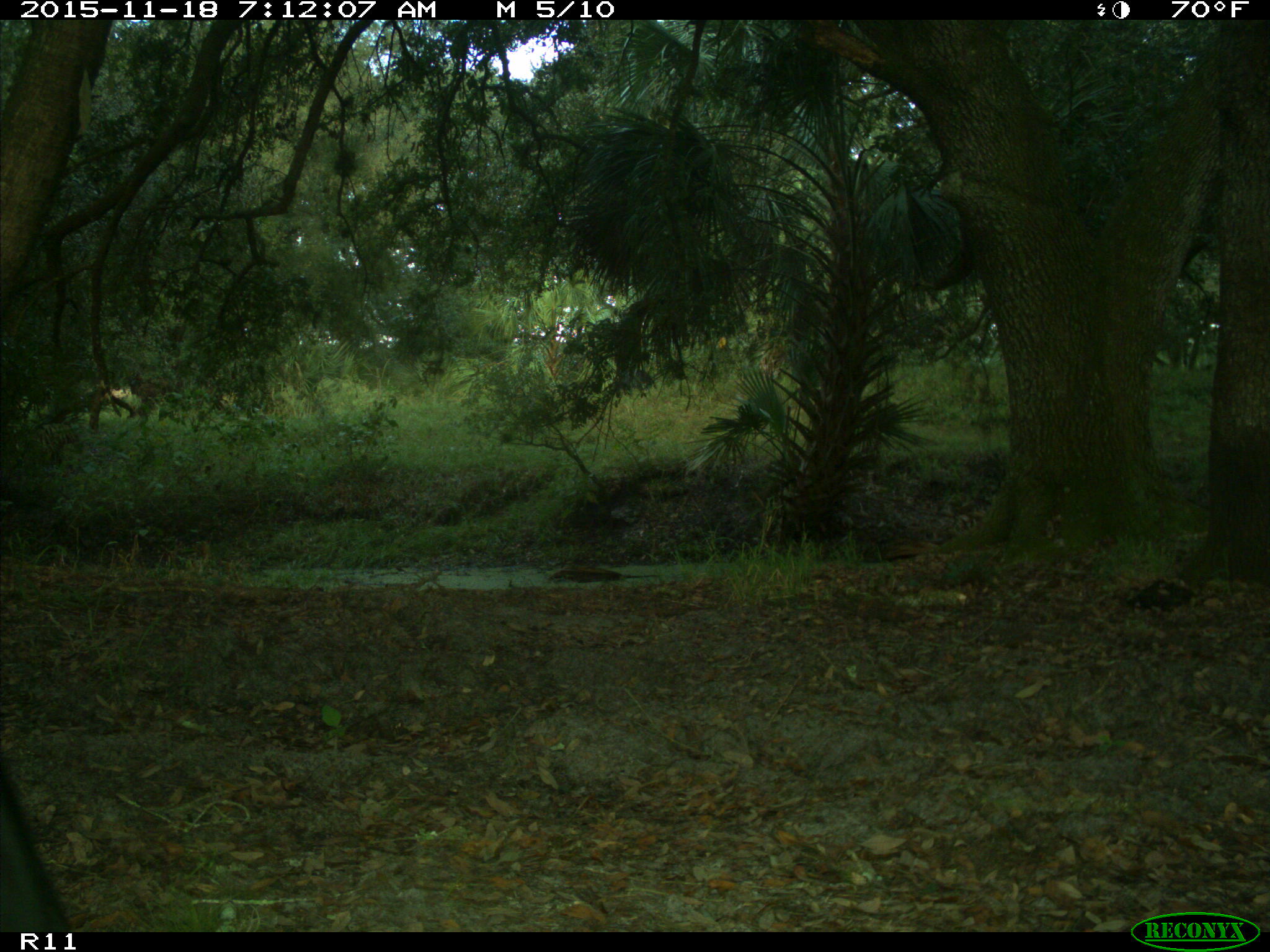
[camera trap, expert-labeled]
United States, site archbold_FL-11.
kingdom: Animalia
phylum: Chordata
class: Mammalia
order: Artiodactyla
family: Bovidae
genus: Bos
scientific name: Bos taurus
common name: domestic cow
Bos taurus (domestic cow).